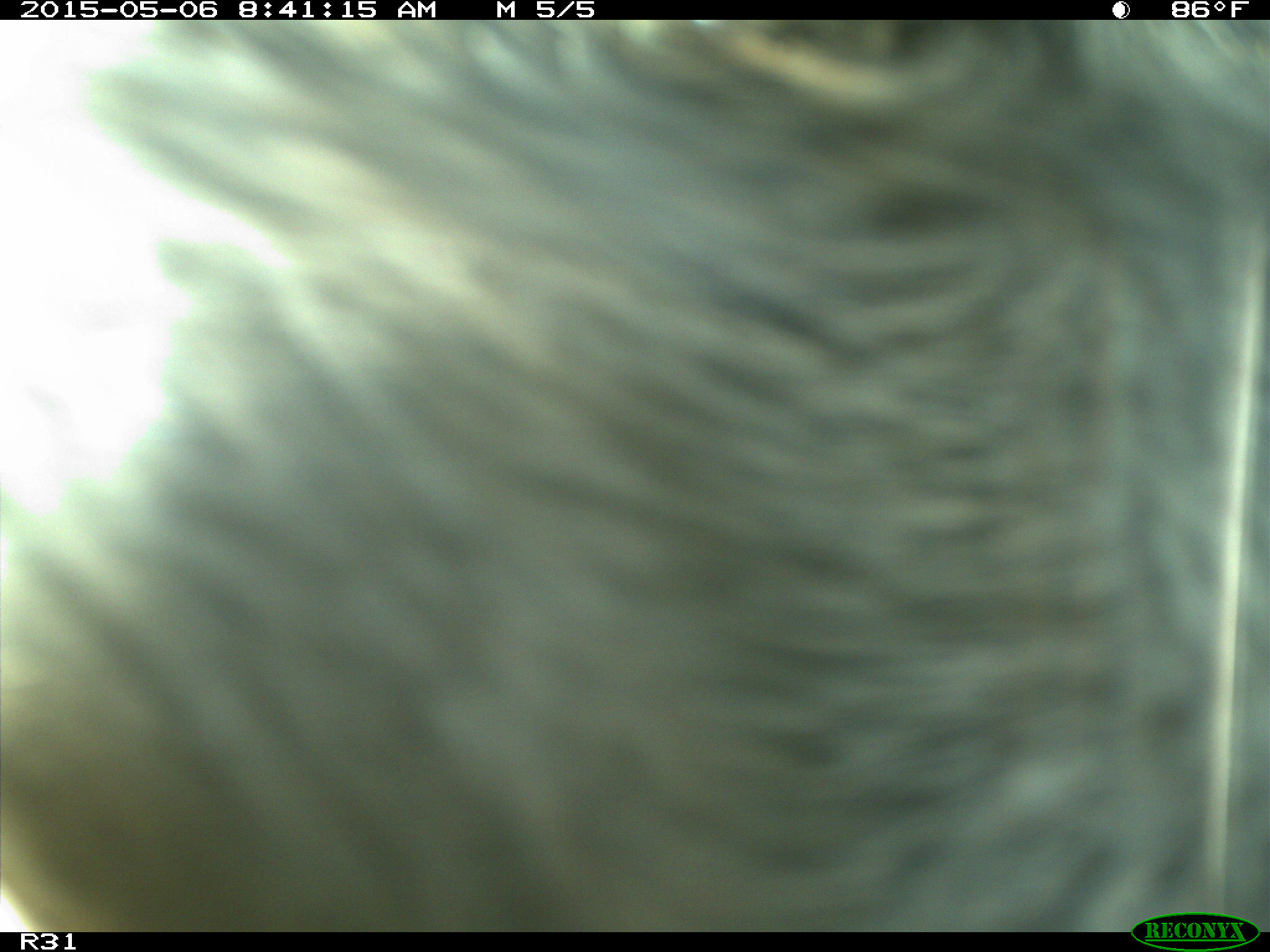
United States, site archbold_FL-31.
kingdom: Animalia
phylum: Chordata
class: Mammalia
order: Artiodactyla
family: Bovidae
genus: Bos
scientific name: Bos taurus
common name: domestic cow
Bos taurus (domestic cow).